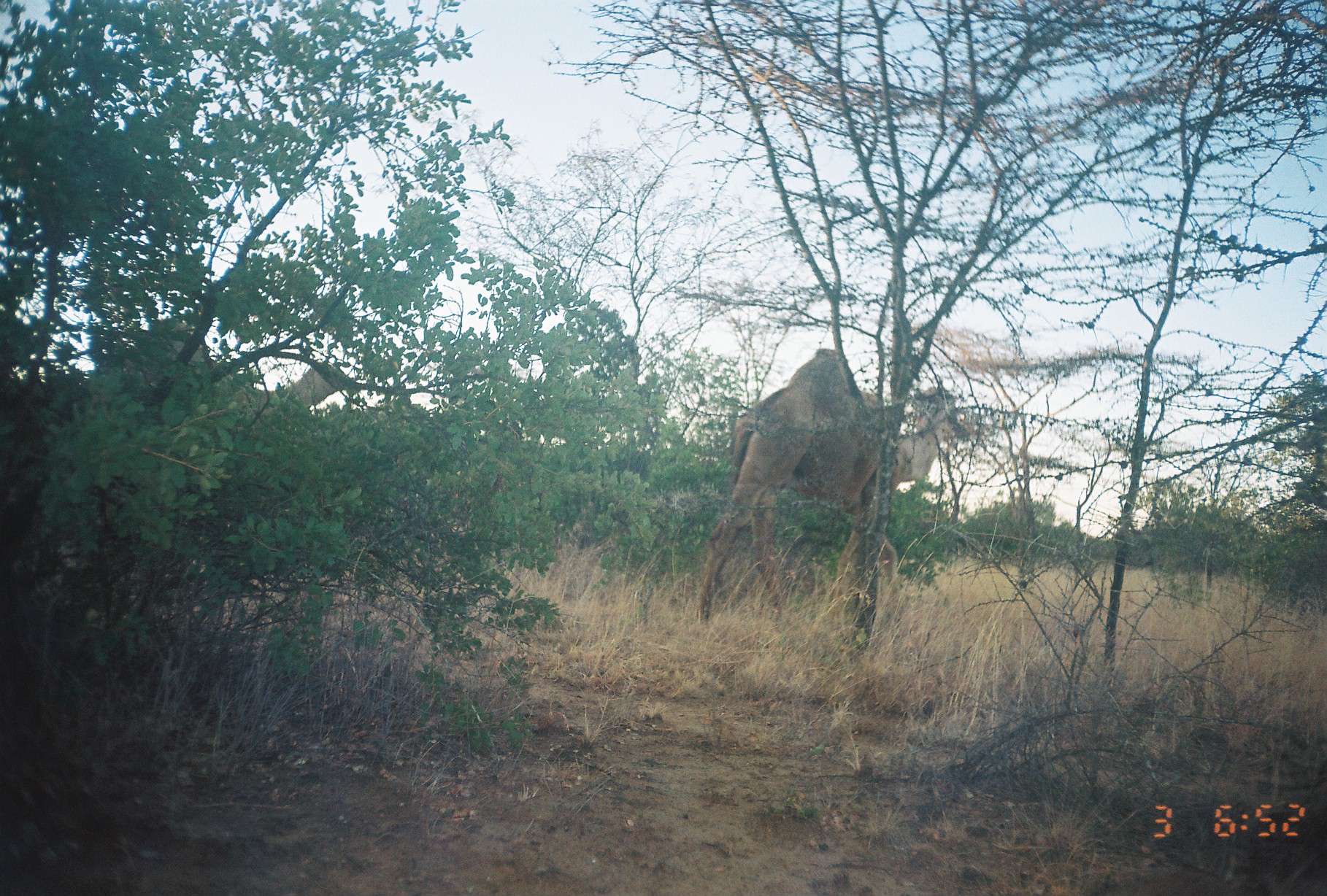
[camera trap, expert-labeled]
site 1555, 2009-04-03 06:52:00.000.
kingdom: Animalia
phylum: Chordata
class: Mammalia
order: Artiodactyla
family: Bovidae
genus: Bos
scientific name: Bos taurus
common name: domestic cattle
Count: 2.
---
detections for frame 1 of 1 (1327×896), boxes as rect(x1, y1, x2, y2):
bos taurus: rect(695, 346, 967, 627); rect(80, 317, 348, 424)